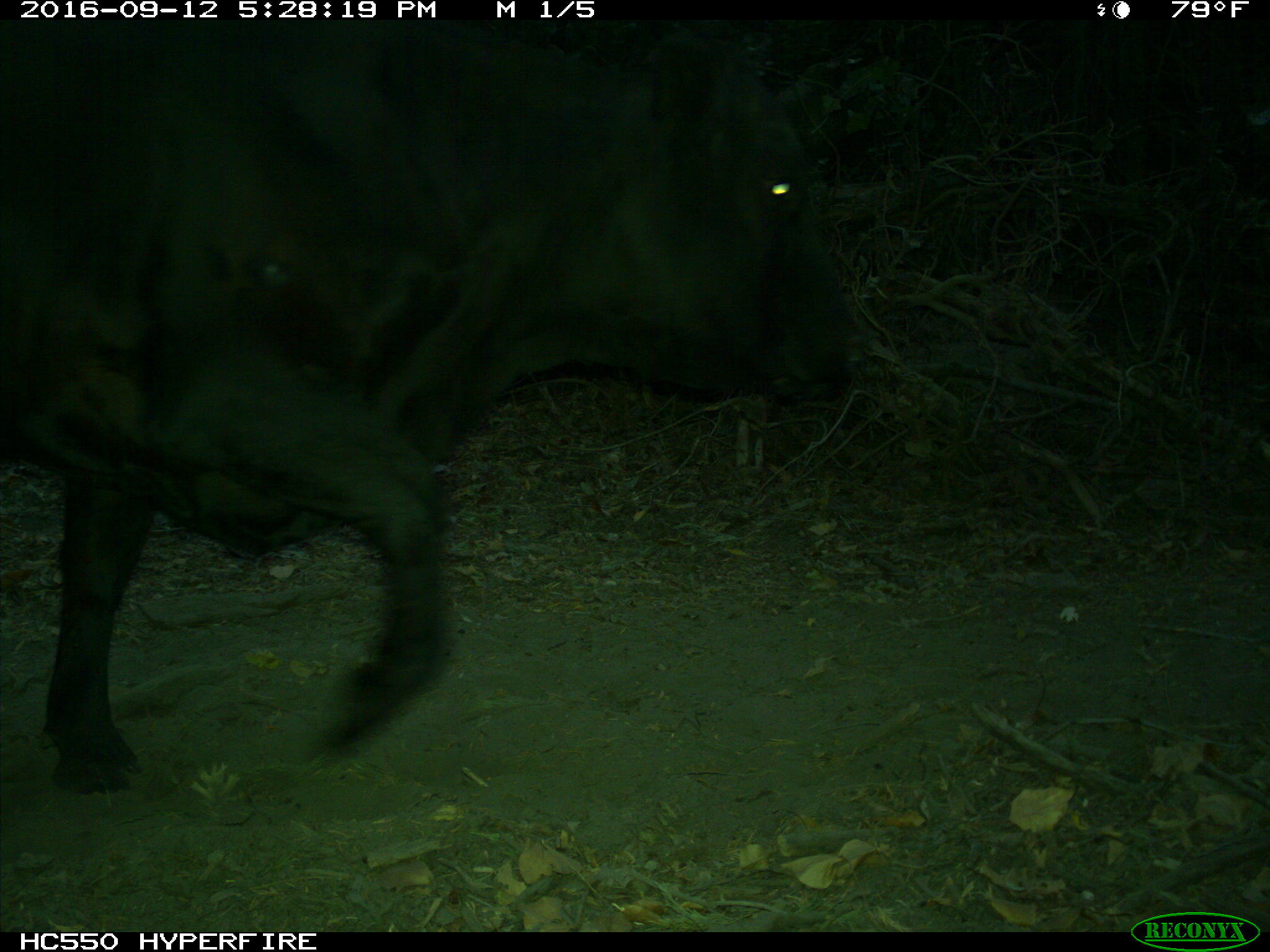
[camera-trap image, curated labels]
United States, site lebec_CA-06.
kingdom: Animalia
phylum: Chordata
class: Mammalia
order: Artiodactyla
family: Bovidae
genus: Bos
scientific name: Bos taurus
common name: domestic cow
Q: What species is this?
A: Bos taurus (domestic cow).